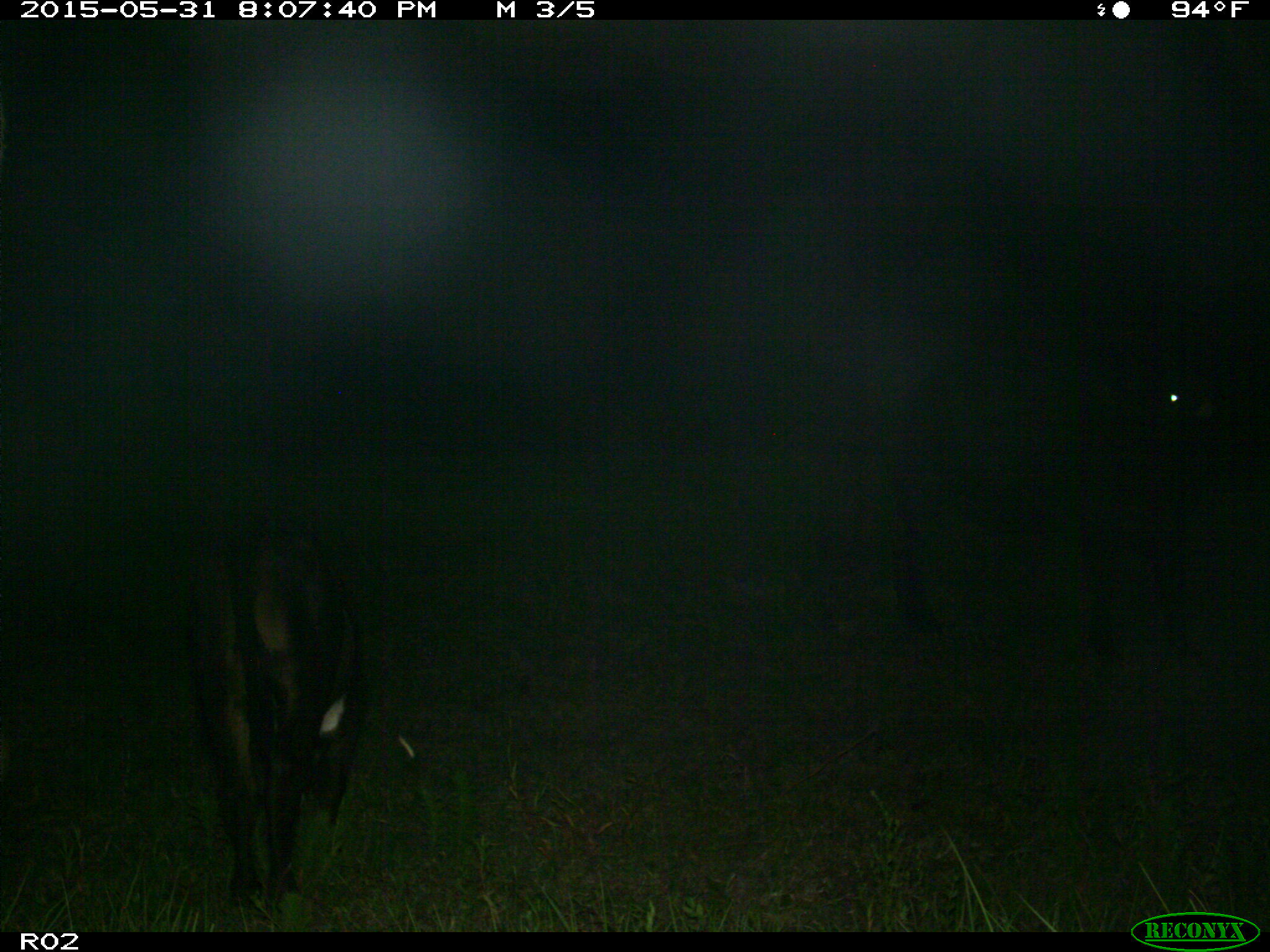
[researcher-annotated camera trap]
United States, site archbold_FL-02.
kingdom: Animalia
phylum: Chordata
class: Mammalia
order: Artiodactyla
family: Bovidae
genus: Bos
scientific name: Bos taurus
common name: domestic cow